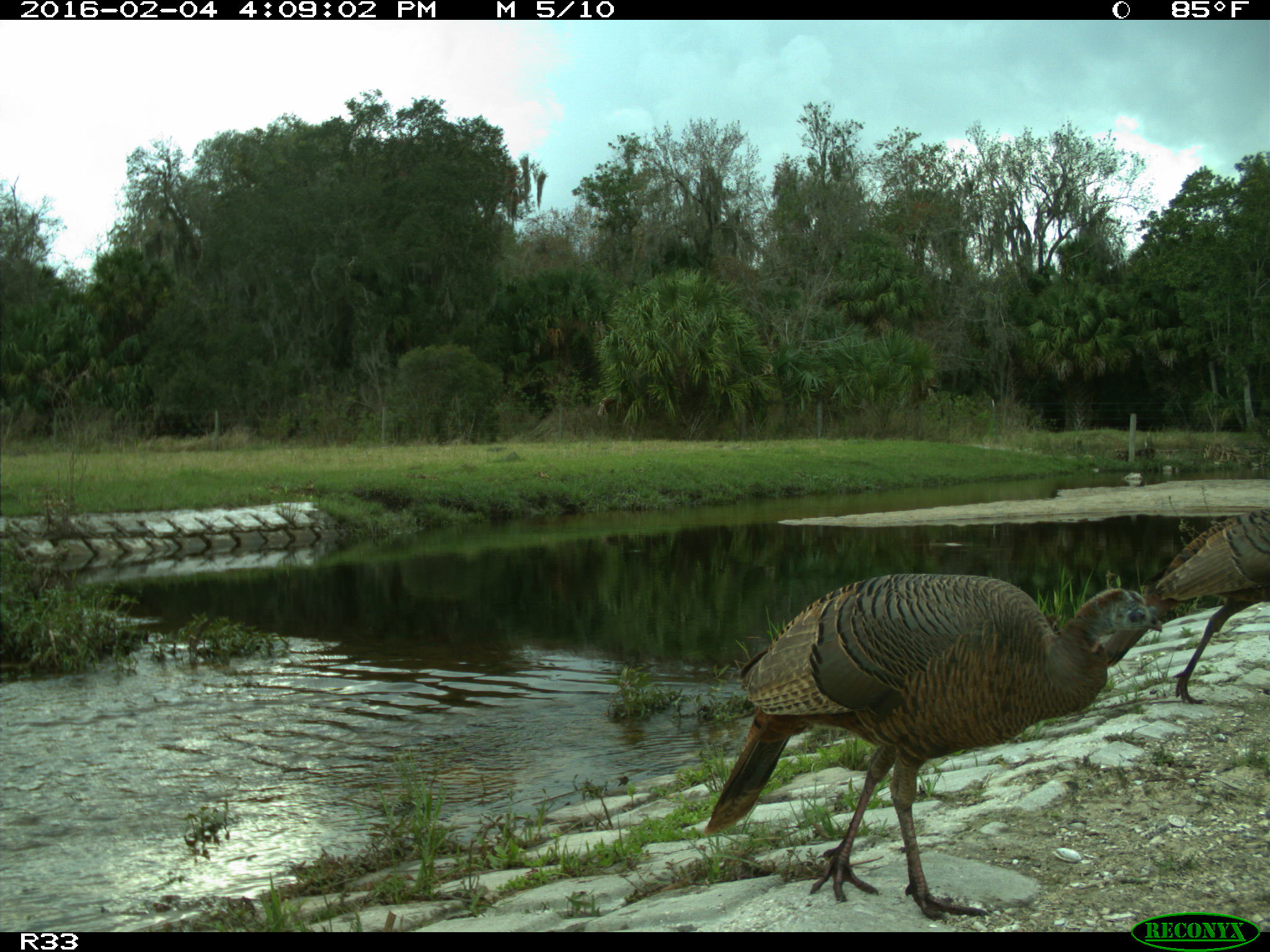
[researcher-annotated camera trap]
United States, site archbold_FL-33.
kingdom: Animalia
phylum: Chordata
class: Aves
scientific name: Aves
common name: birds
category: unidentified bird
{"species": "unidentified bird (birds) (Aves)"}